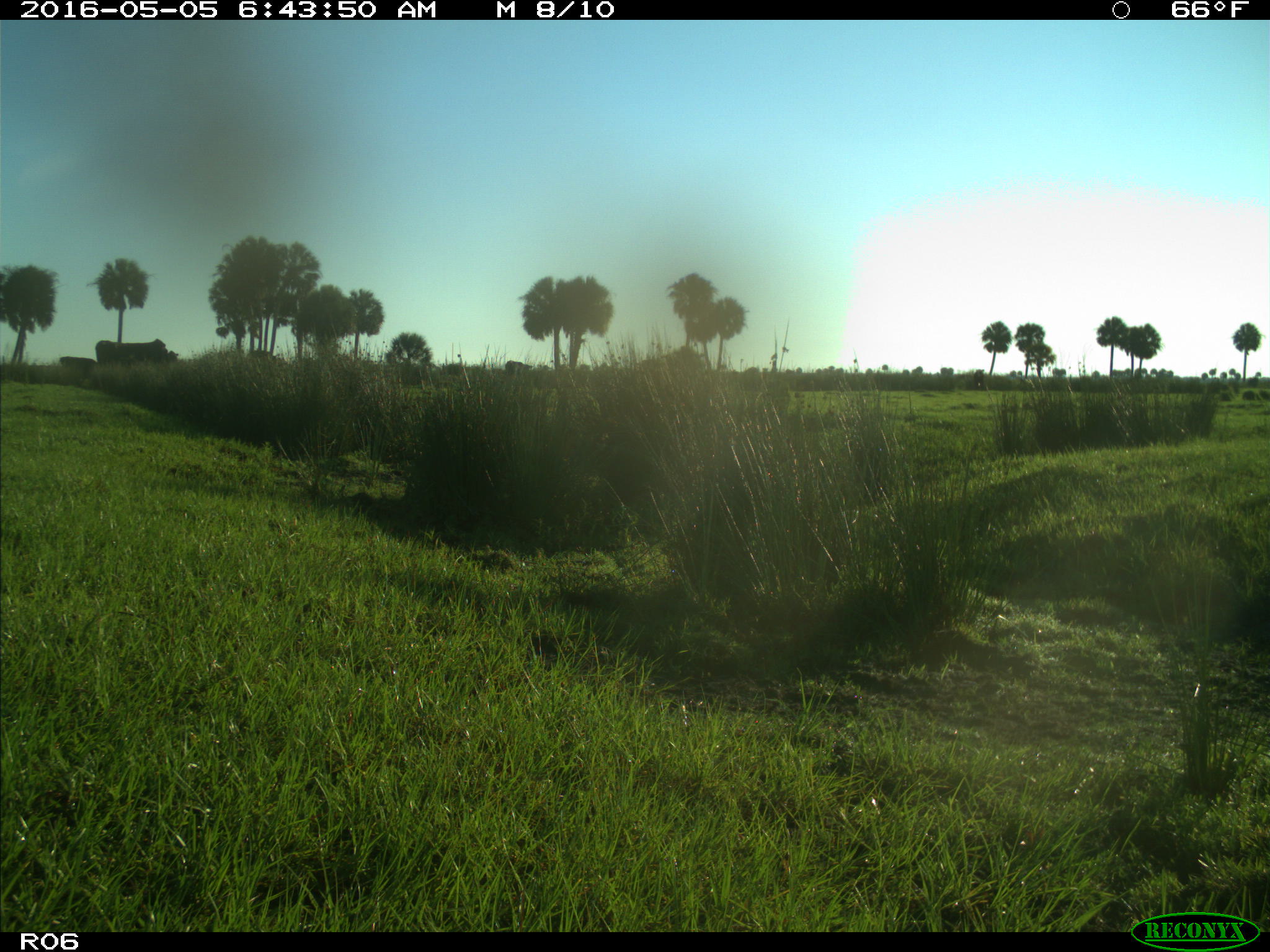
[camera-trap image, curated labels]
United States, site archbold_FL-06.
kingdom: Animalia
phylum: Chordata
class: Mammalia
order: Artiodactyla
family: Bovidae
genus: Bos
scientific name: Bos taurus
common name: domestic cow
Bos taurus (domestic cow).